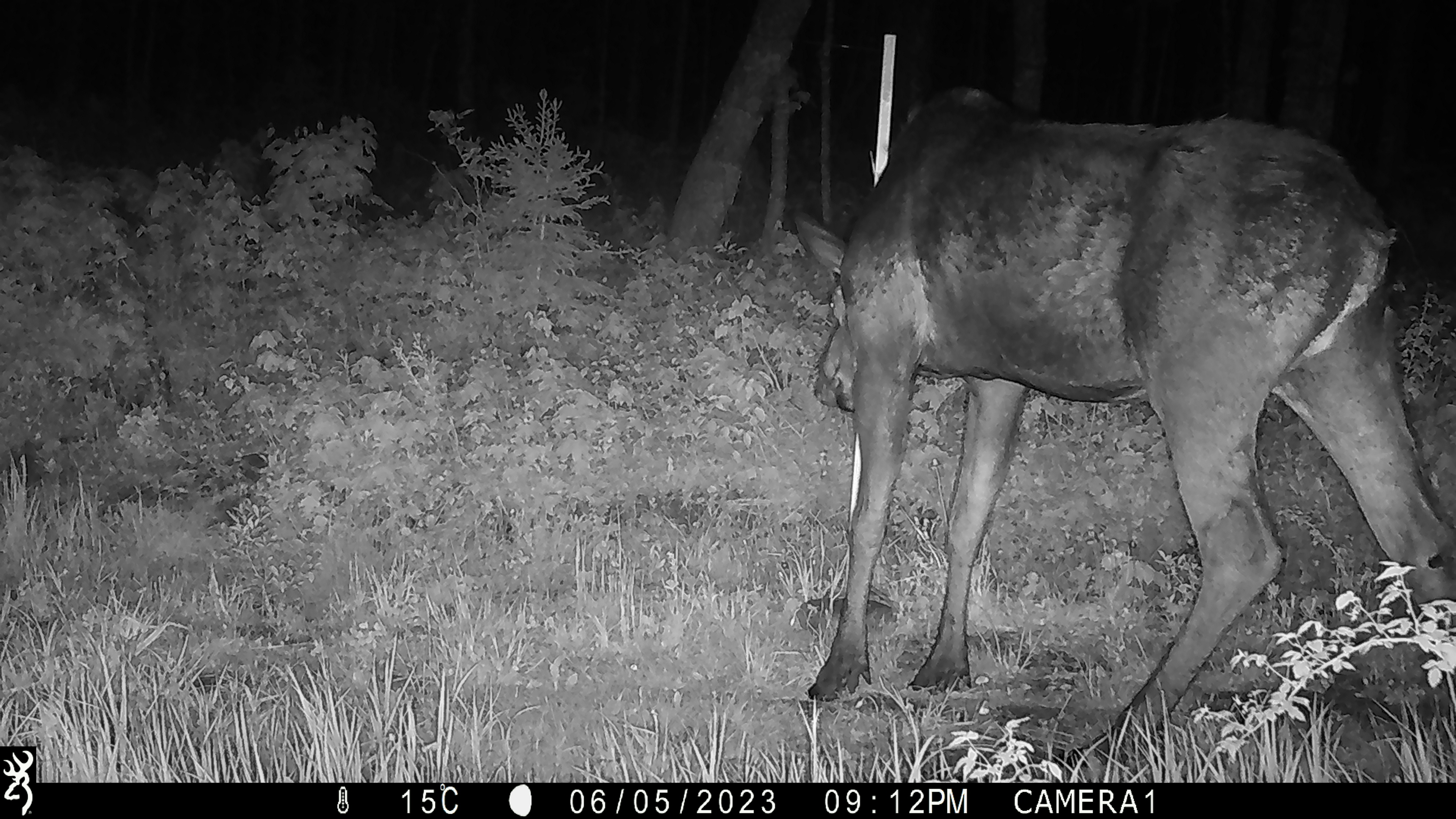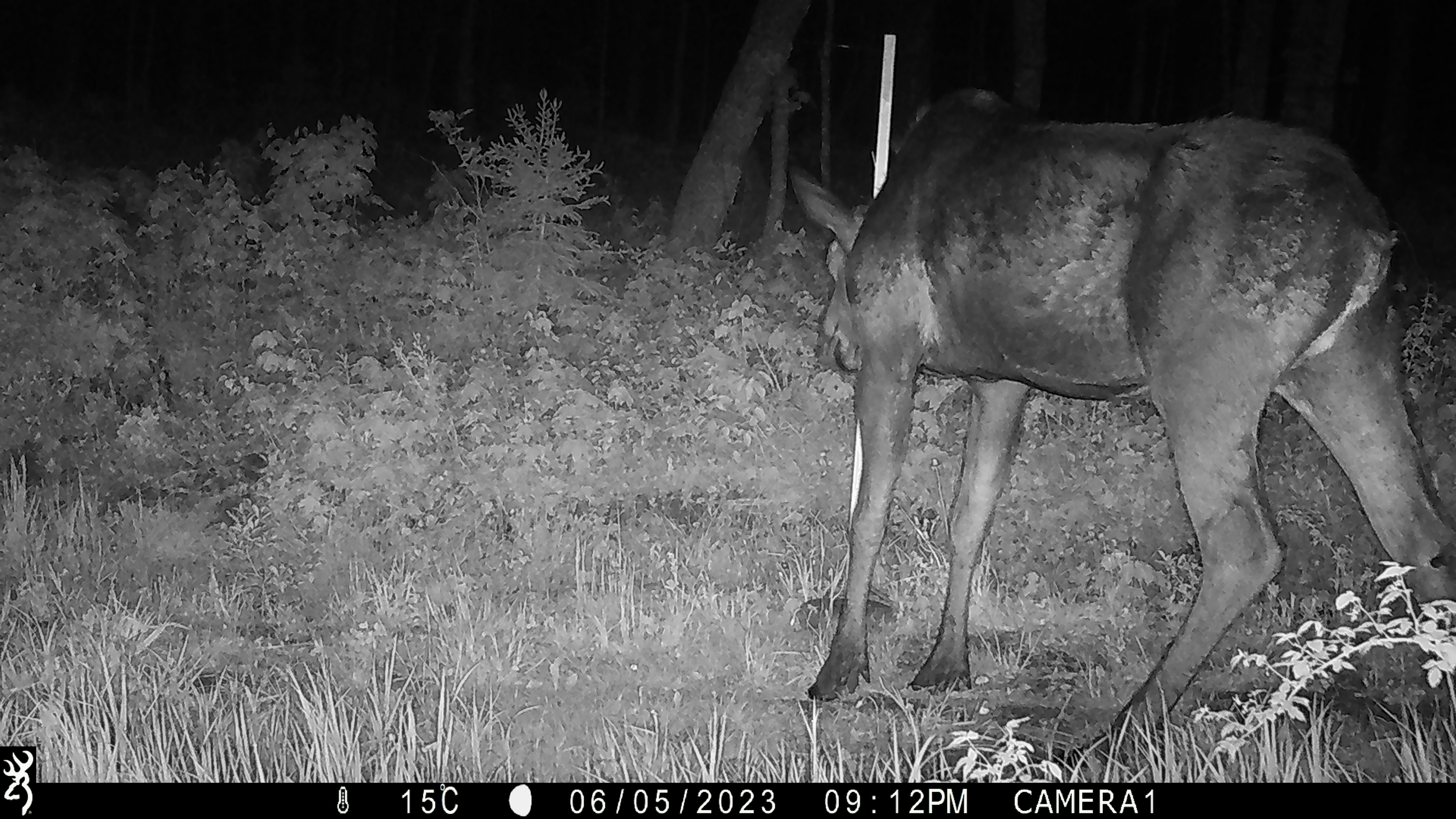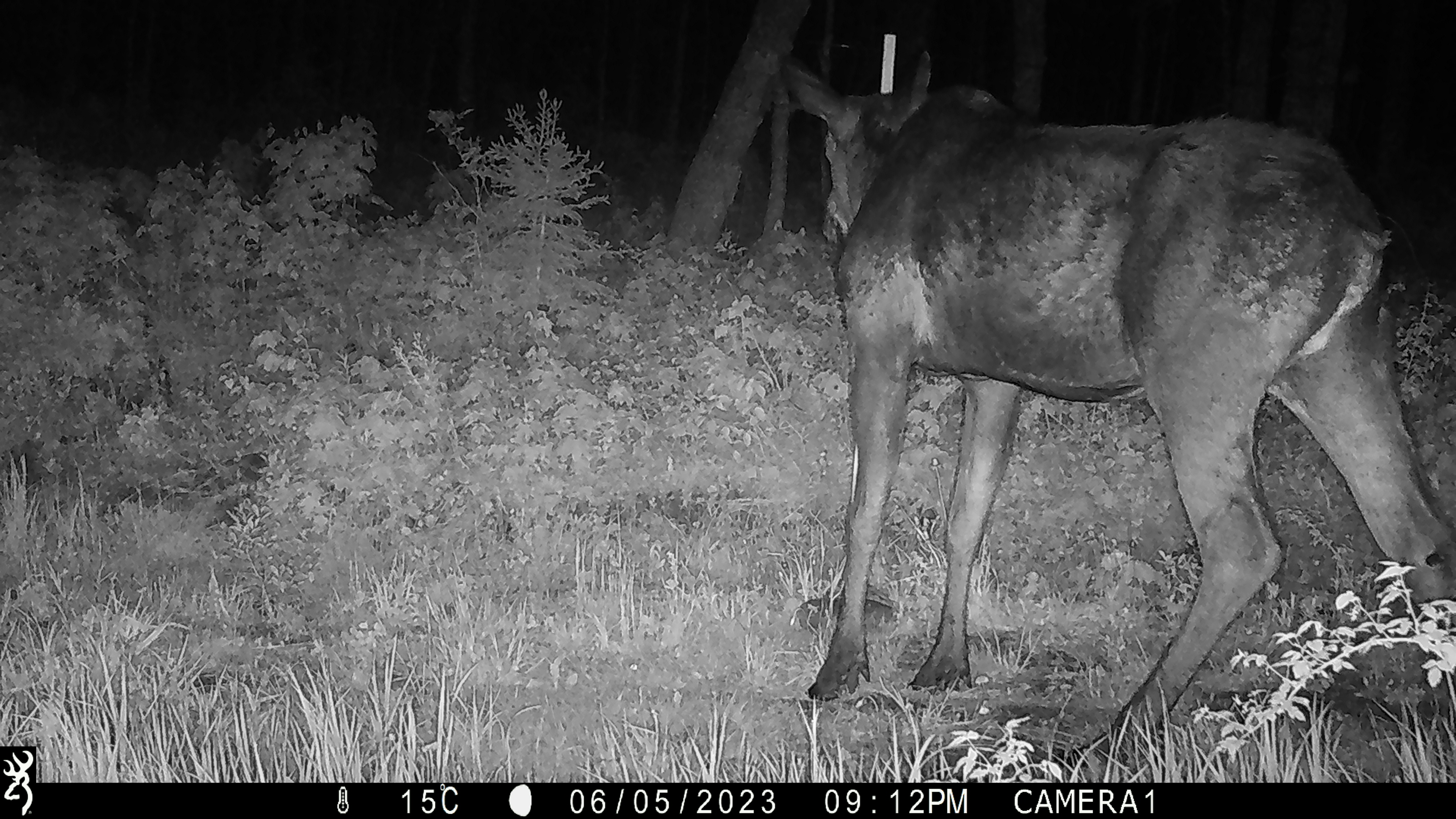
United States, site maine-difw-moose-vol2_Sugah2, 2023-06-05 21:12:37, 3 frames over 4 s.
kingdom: Animalia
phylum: Chordata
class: Mammalia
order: Artiodactyla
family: Cervidae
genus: Alces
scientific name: Alces alces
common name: moose